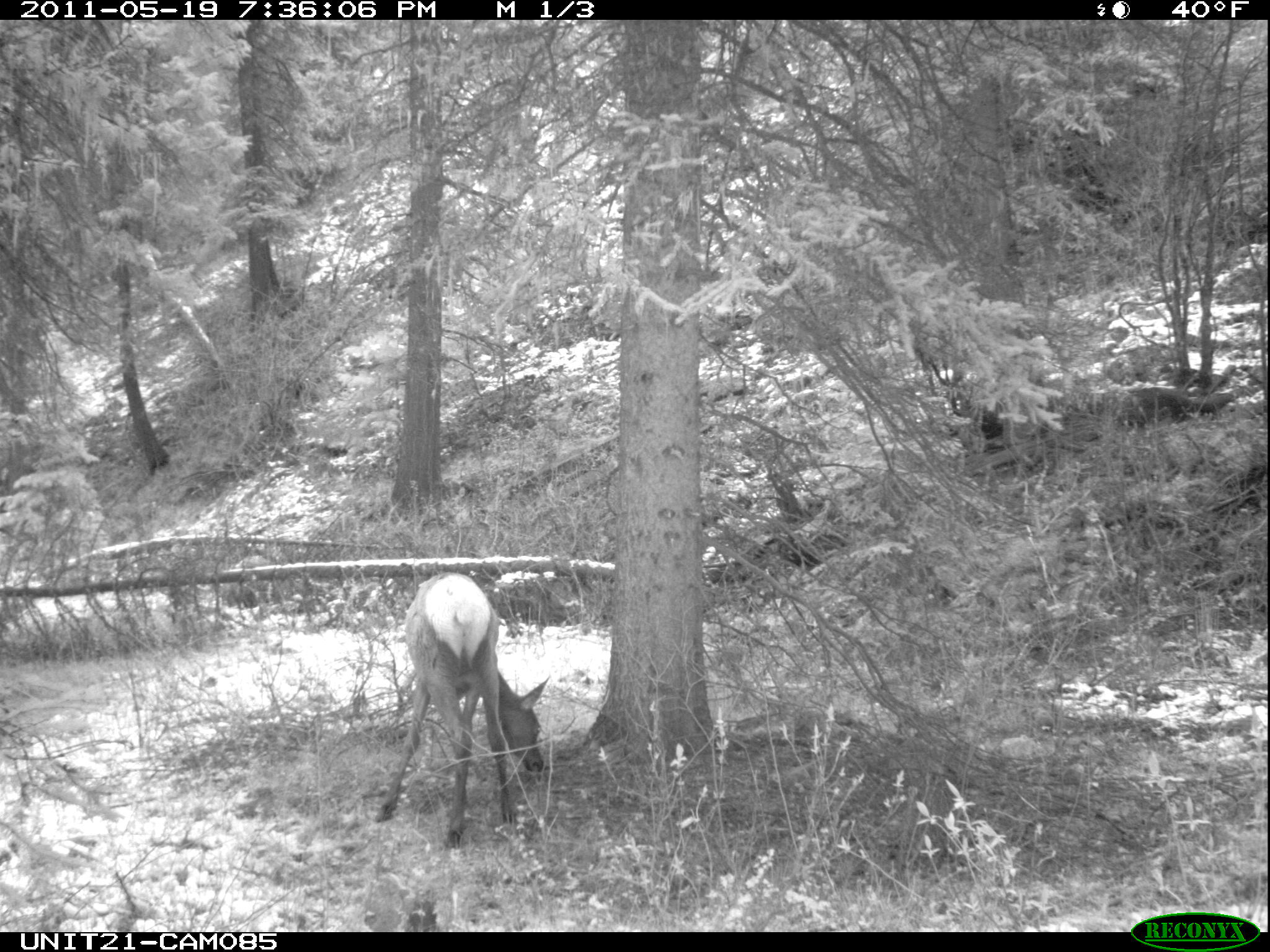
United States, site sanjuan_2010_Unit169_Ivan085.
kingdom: Animalia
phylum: Chordata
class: Mammalia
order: Artiodactyla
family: Cervidae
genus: Cervus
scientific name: Cervus elaphus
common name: red deer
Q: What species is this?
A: Cervus elaphus (red deer).